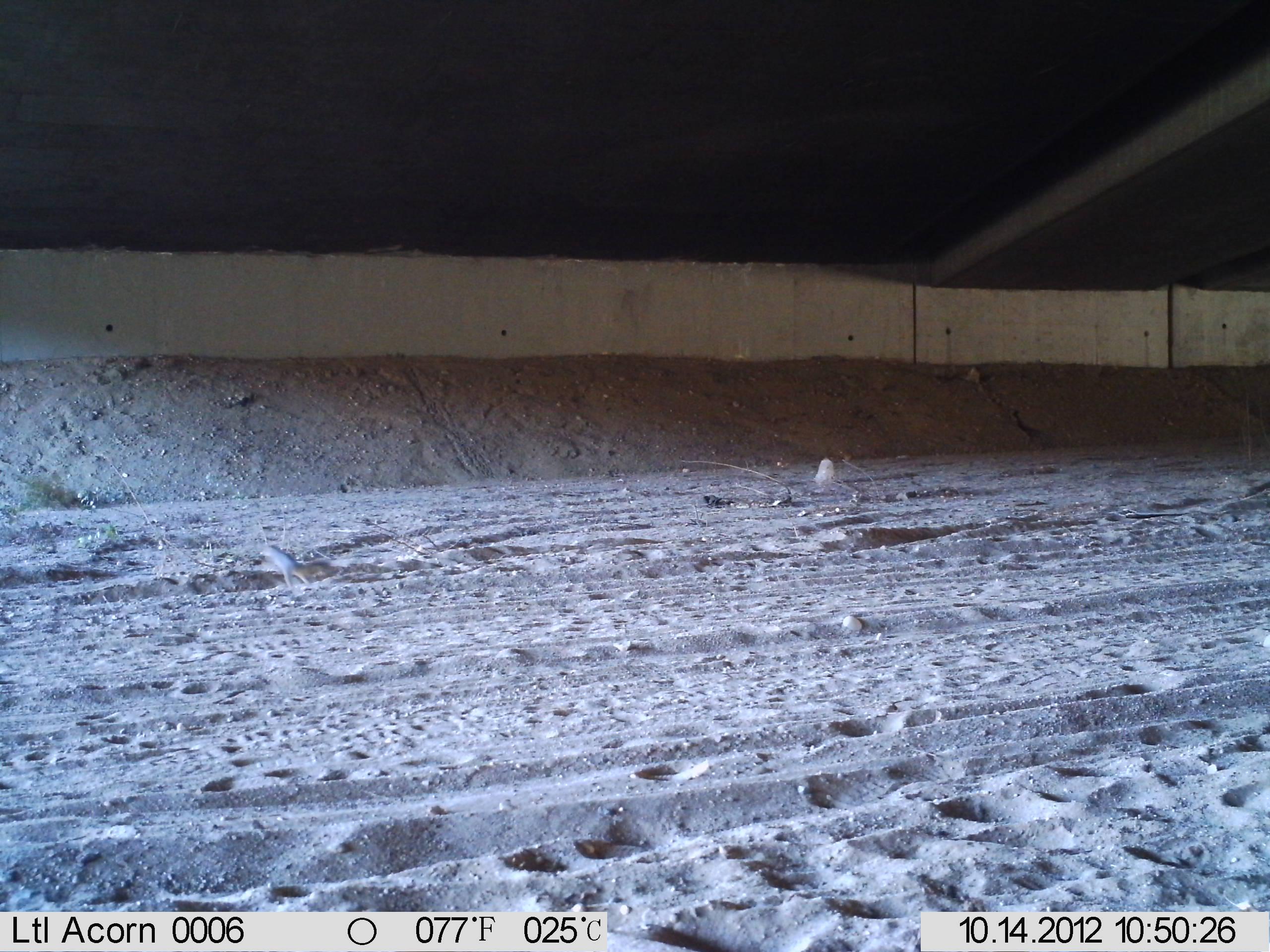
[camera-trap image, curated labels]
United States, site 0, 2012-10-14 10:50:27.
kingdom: Animalia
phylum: Chordata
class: Mammalia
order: Rodentia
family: Sciuridae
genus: Sciurus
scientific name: Sciurus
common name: squirrel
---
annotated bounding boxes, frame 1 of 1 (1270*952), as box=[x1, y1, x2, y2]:
squirrel: box=[254, 541, 335, 592]